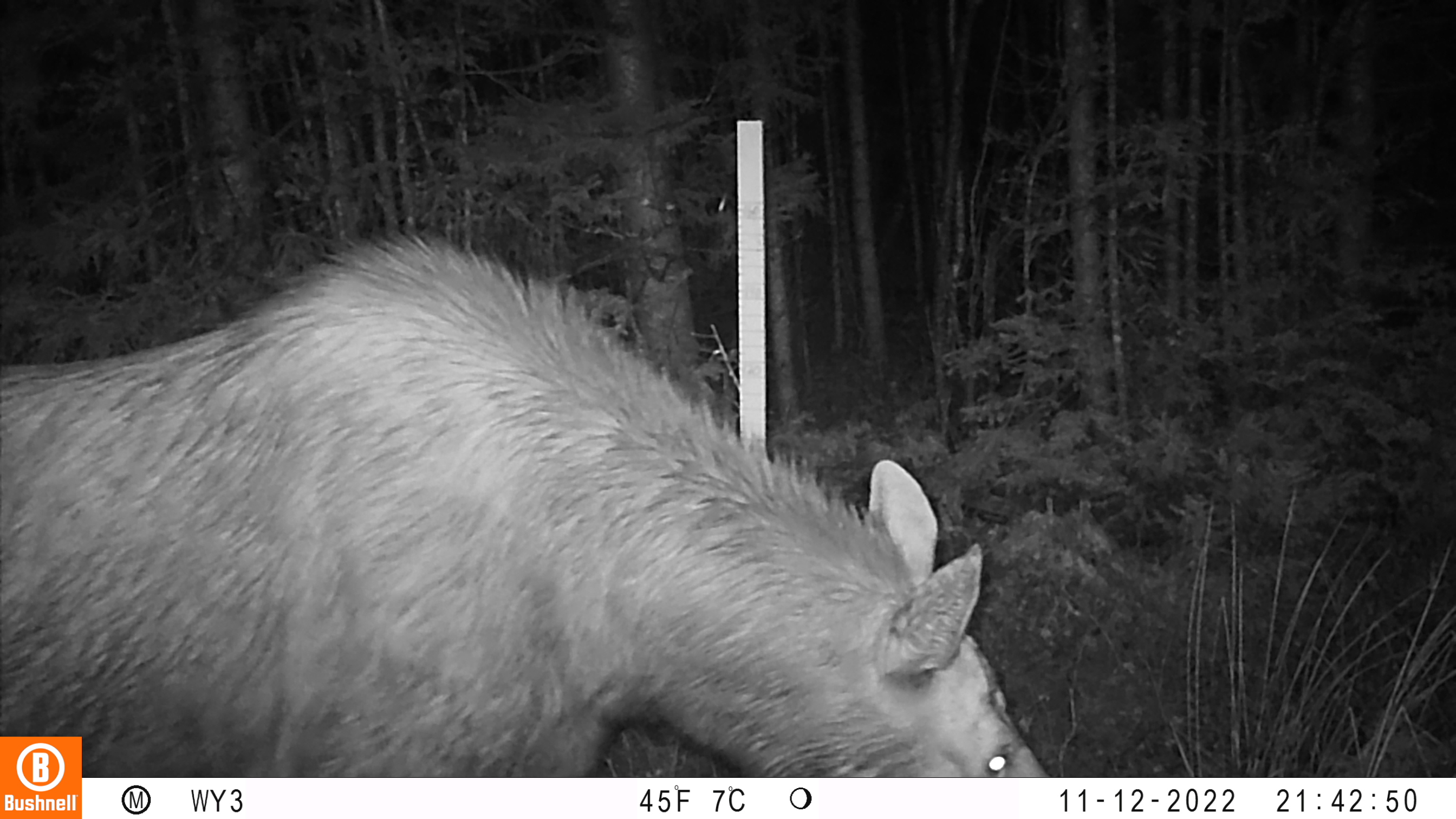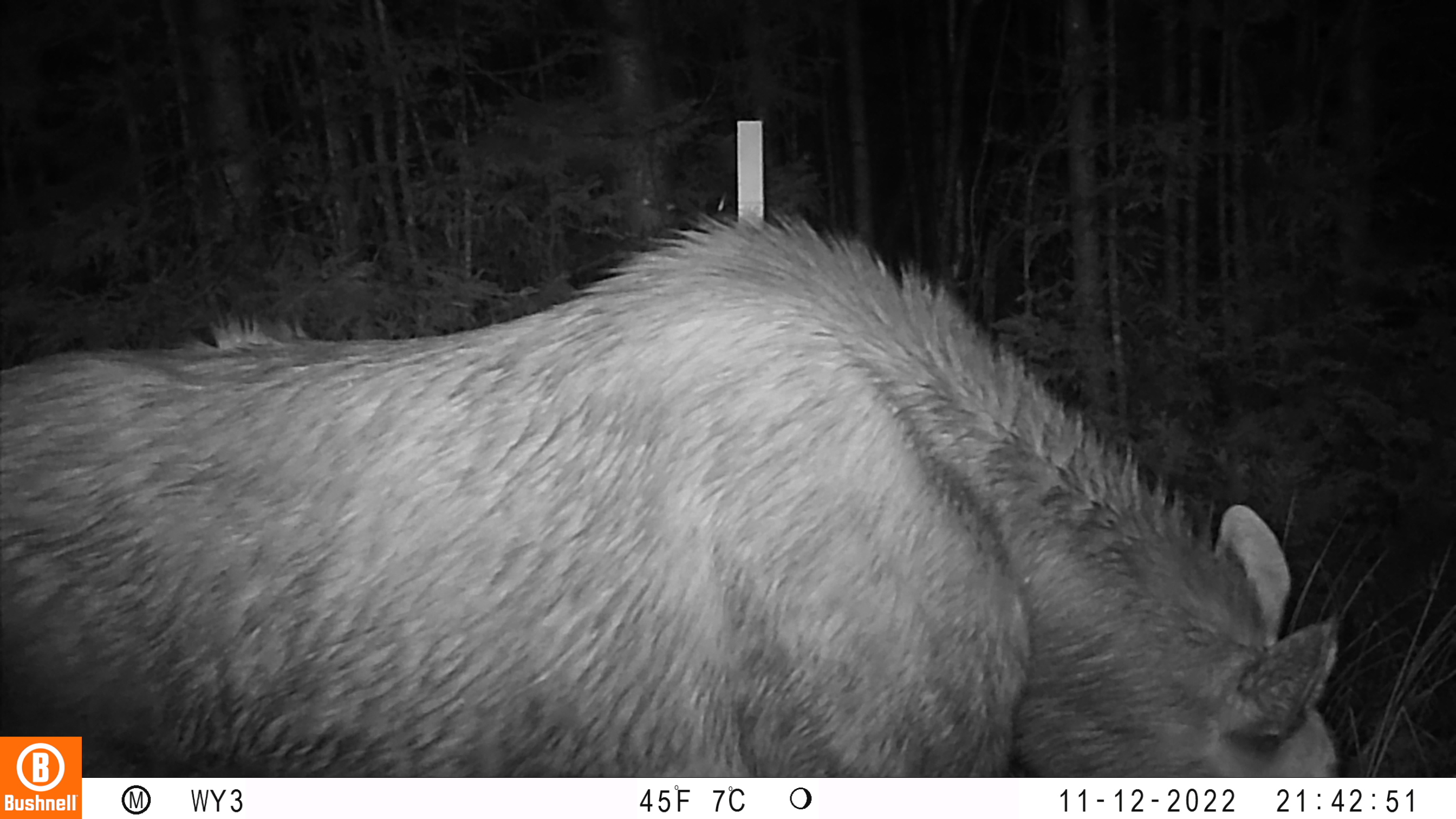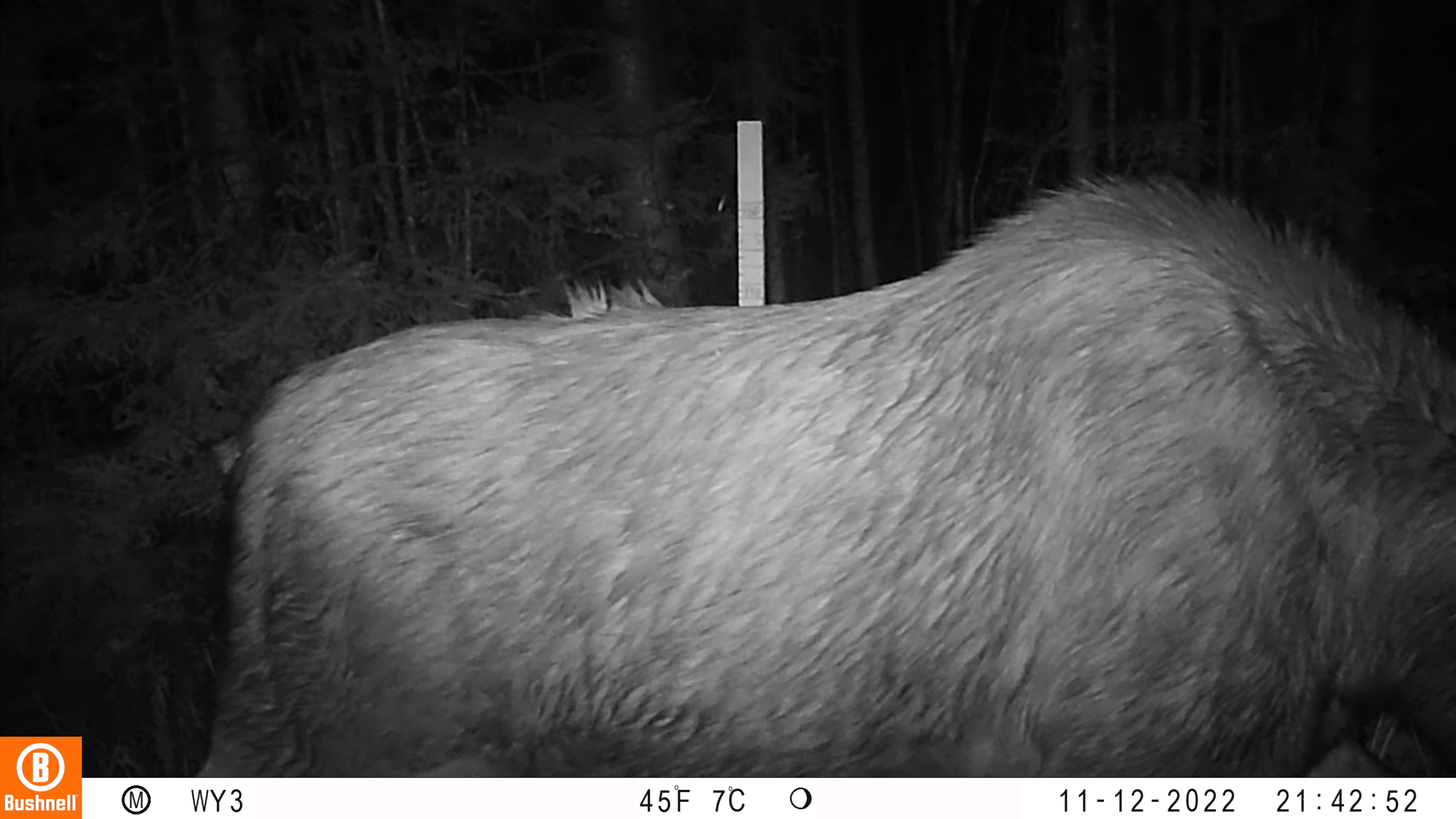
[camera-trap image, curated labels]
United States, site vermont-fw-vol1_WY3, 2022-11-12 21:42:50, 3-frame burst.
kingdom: Animalia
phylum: Chordata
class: Mammalia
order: Artiodactyla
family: Cervidae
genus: Alces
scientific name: Alces alces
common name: moose